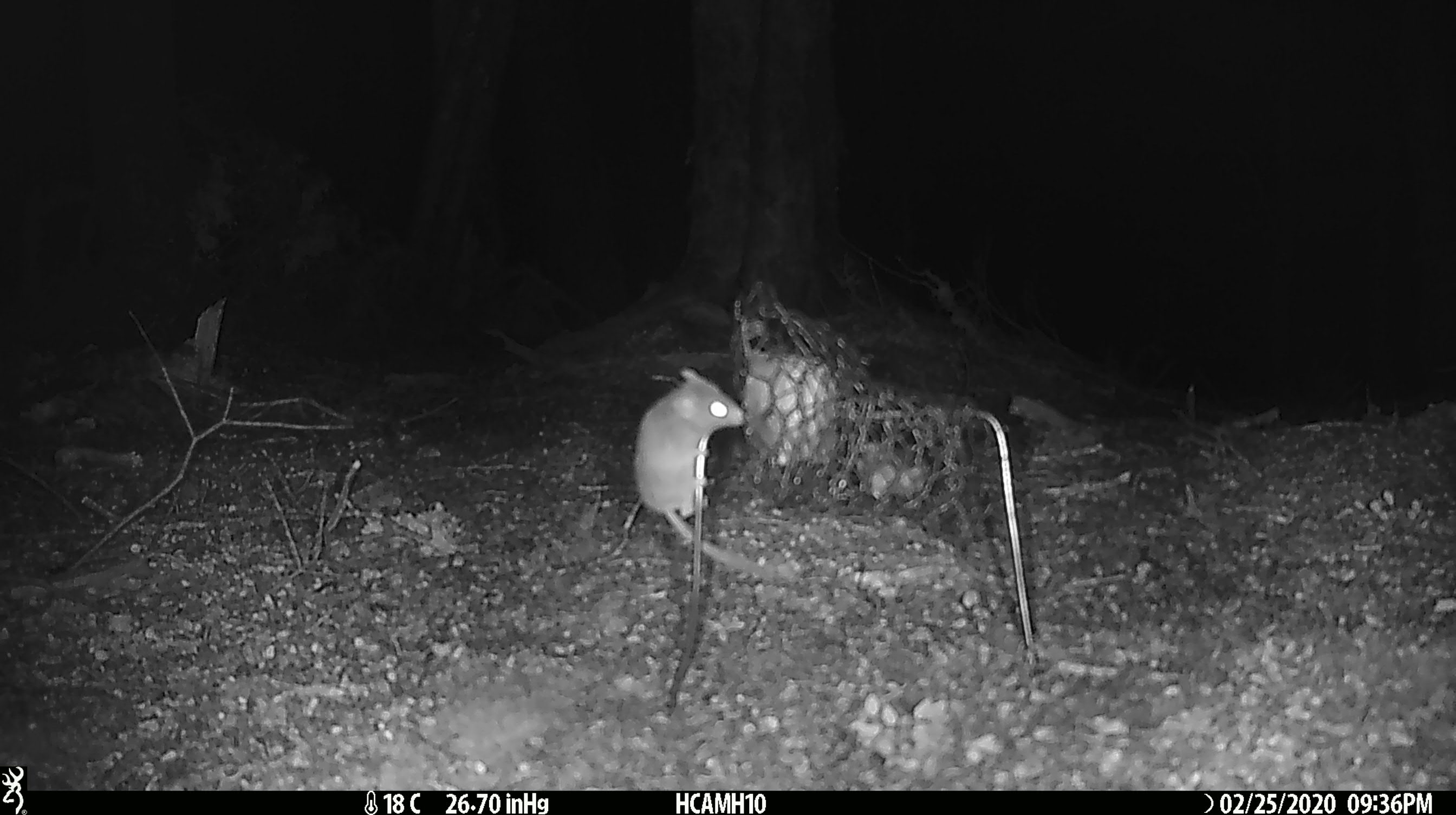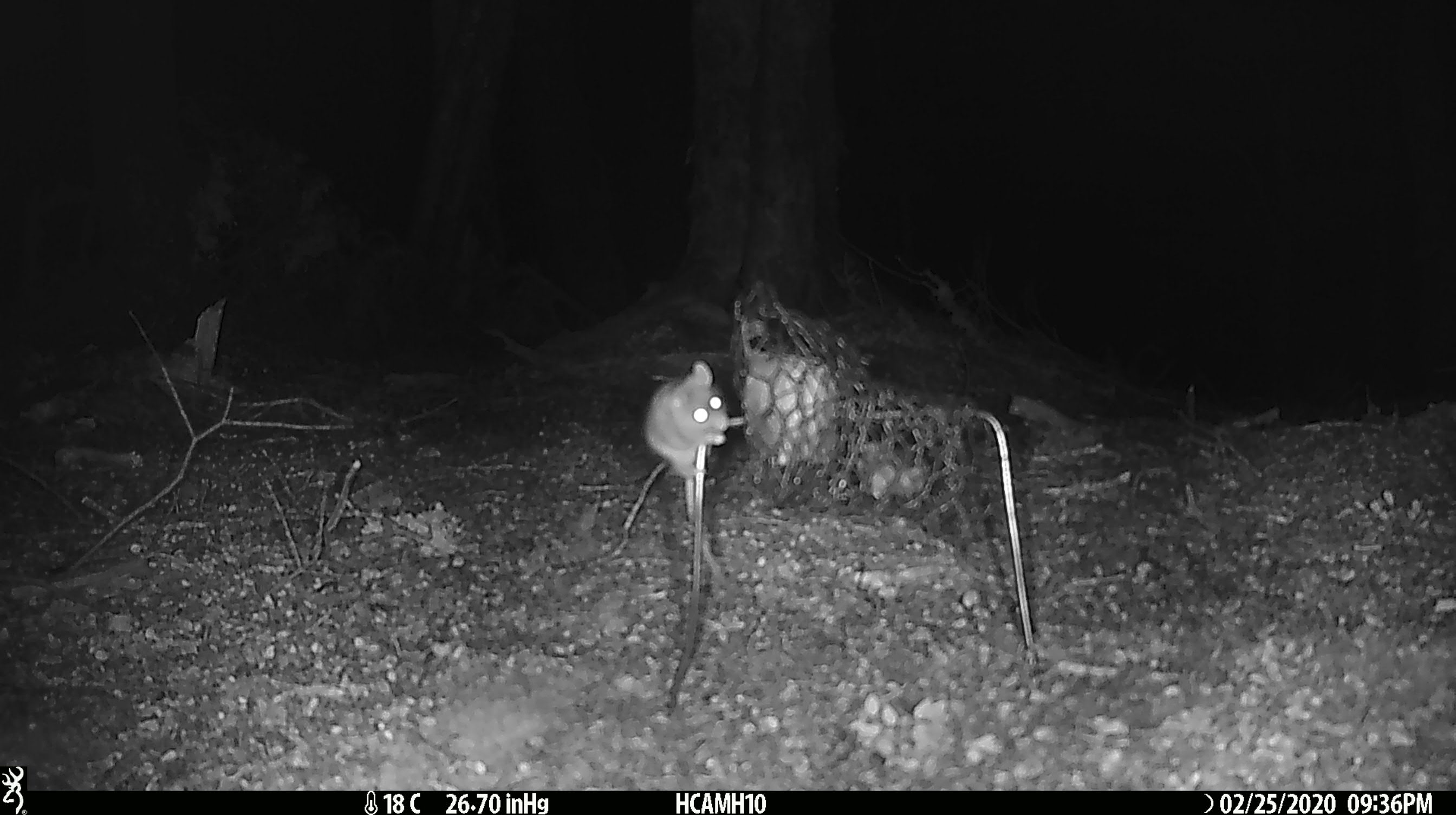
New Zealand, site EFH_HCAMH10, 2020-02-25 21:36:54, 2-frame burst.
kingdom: Animalia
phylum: Chordata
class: Mammalia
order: Rodentia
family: Muridae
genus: Mus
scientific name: Mus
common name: mouse